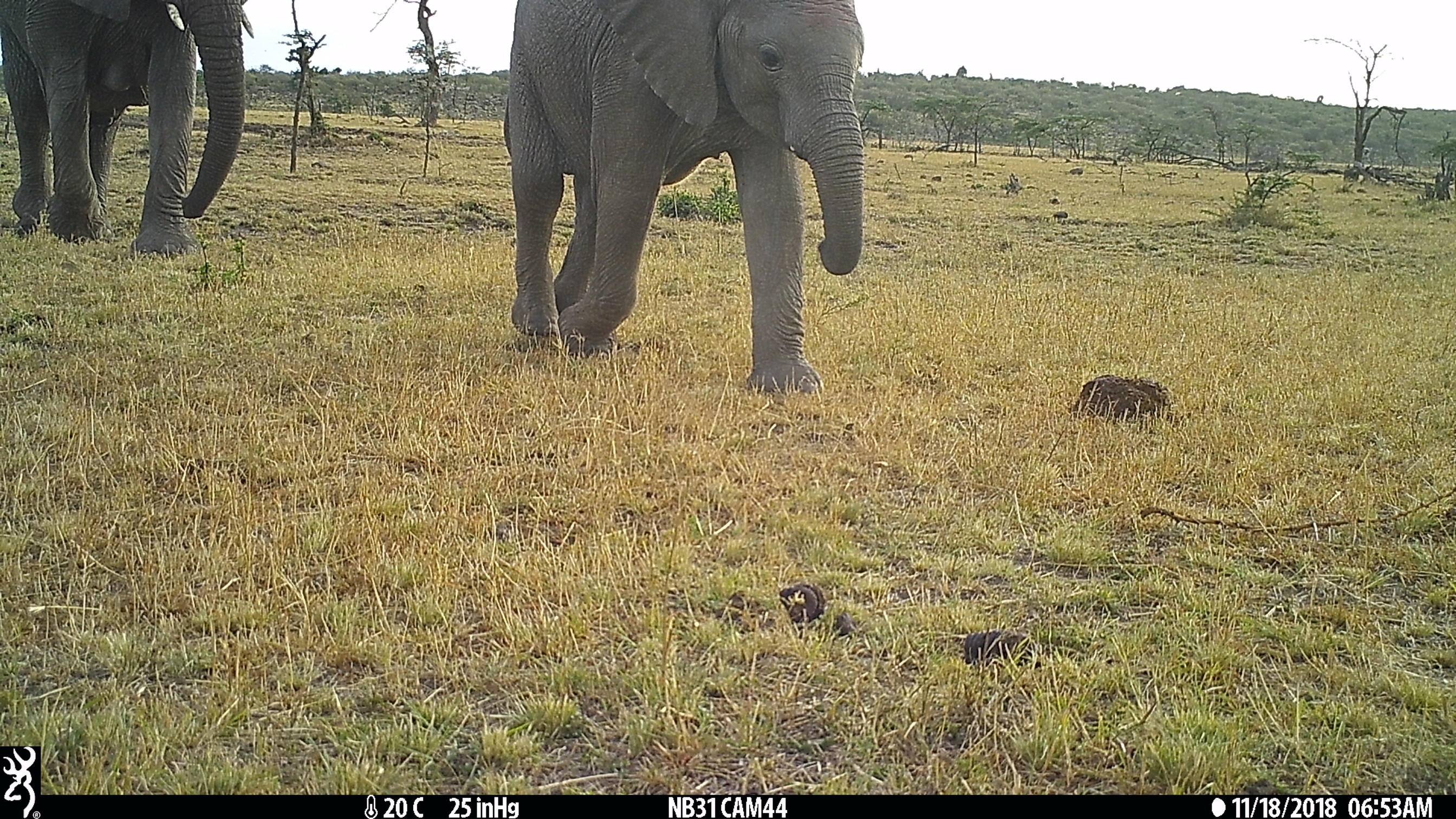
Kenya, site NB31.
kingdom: Animalia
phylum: Chordata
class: Mammalia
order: Proboscidea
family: Elephantidae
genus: Loxodonta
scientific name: Loxodonta africana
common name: elephant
Elephant (Loxodonta africana).